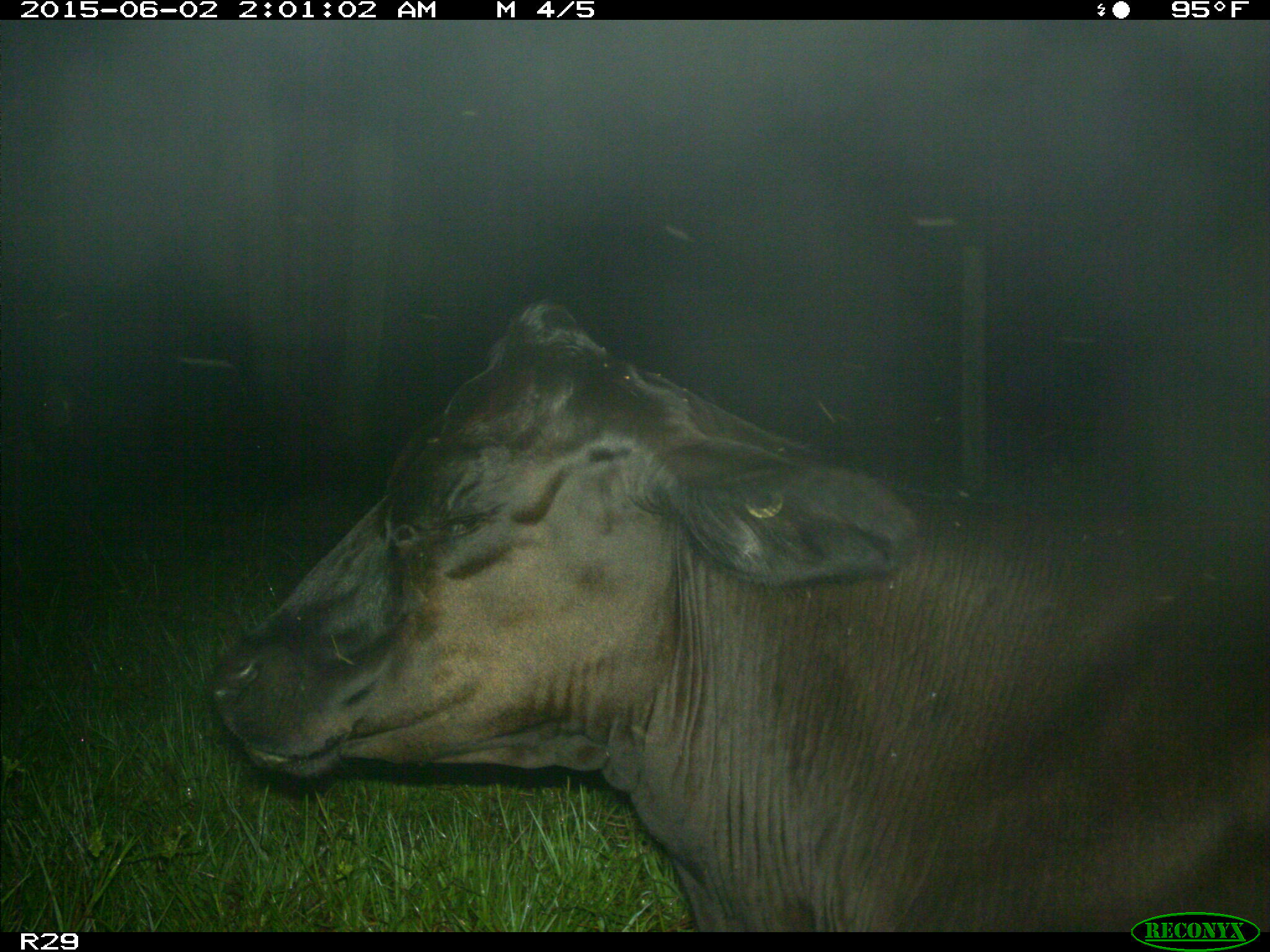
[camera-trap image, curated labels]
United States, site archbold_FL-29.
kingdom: Animalia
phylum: Chordata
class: Mammalia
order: Artiodactyla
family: Bovidae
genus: Bos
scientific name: Bos taurus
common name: domestic cow